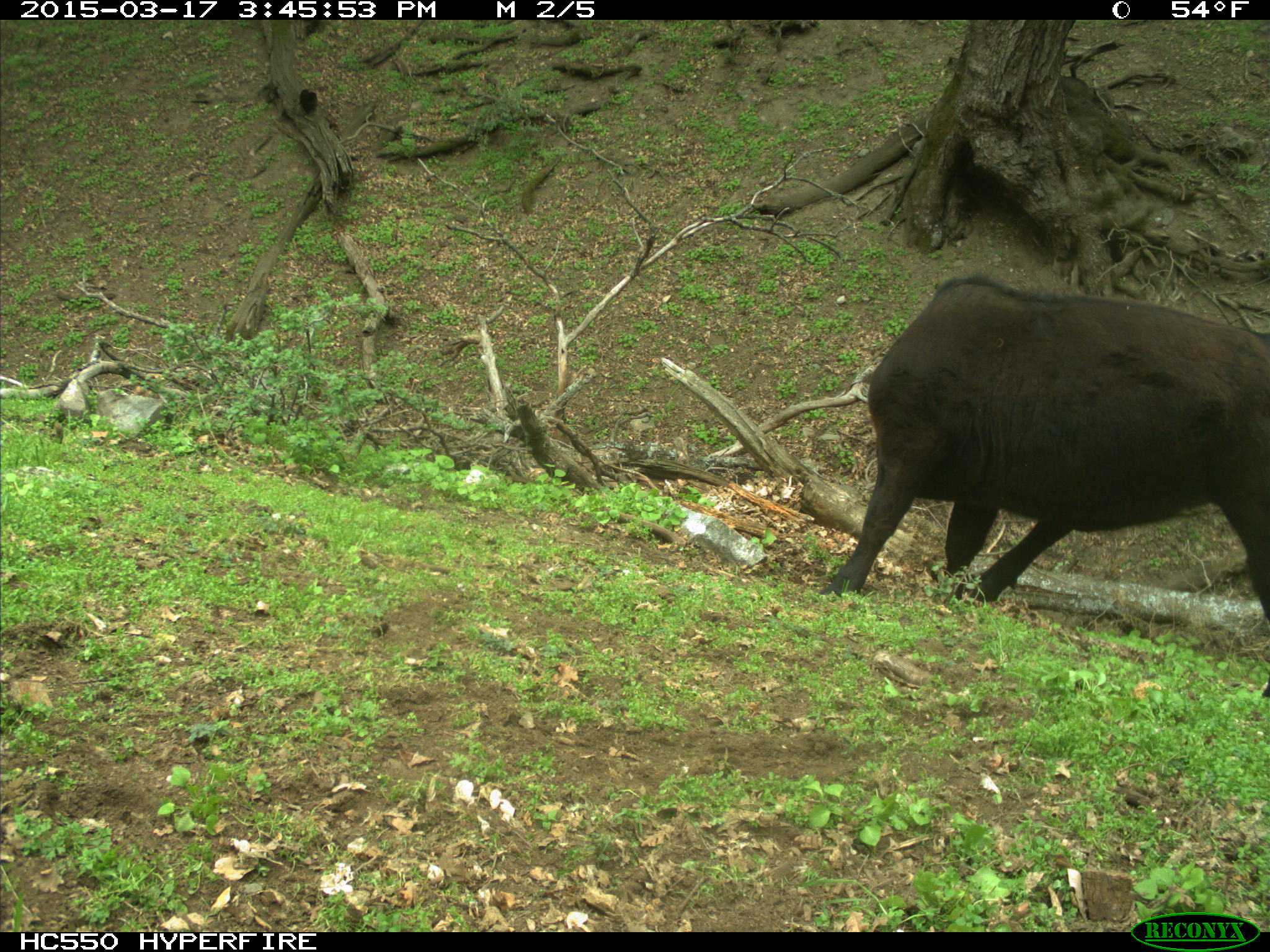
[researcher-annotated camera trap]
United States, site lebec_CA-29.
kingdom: Animalia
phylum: Chordata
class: Mammalia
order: Artiodactyla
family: Bovidae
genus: Bos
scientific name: Bos taurus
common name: domestic cow